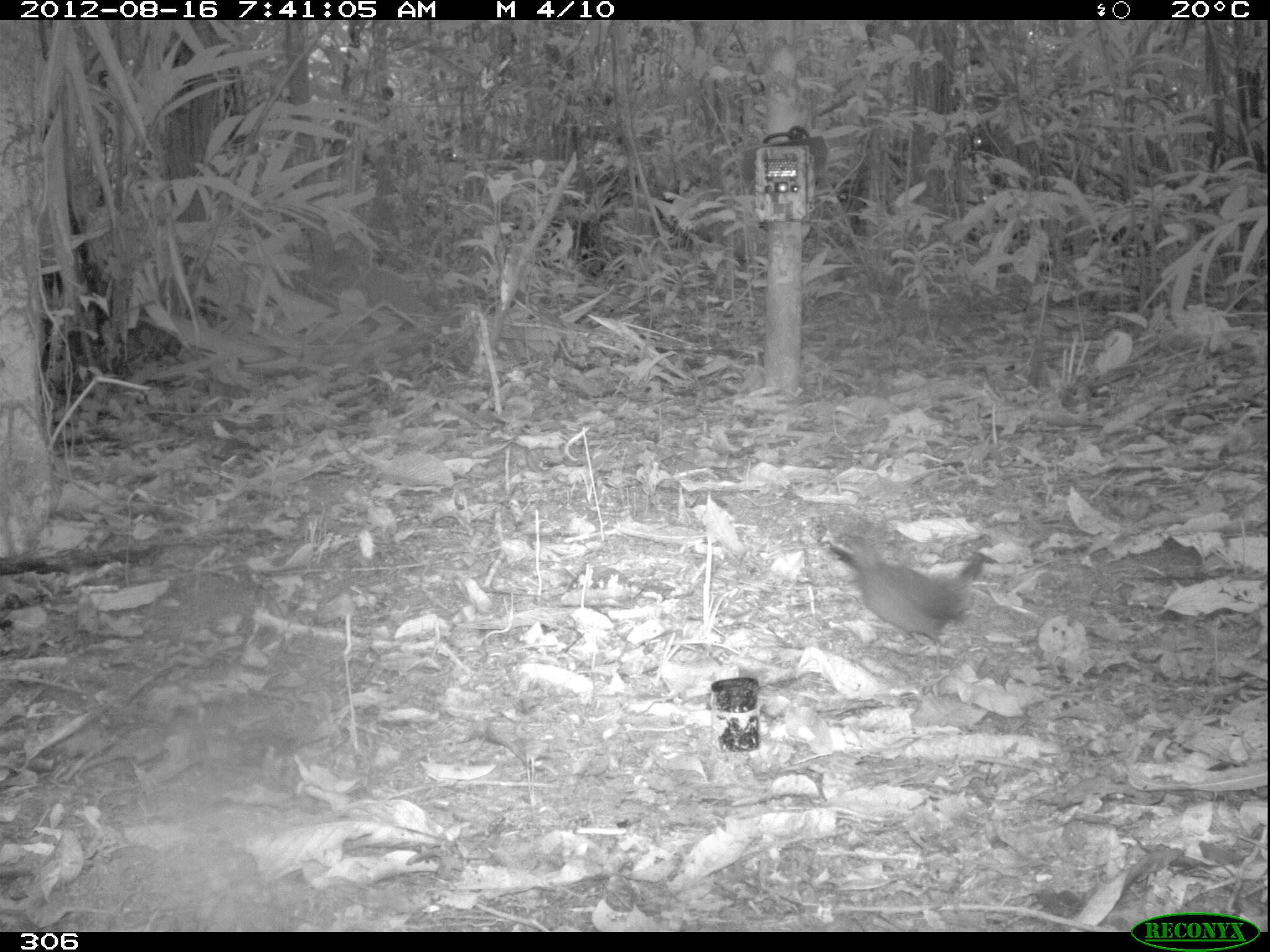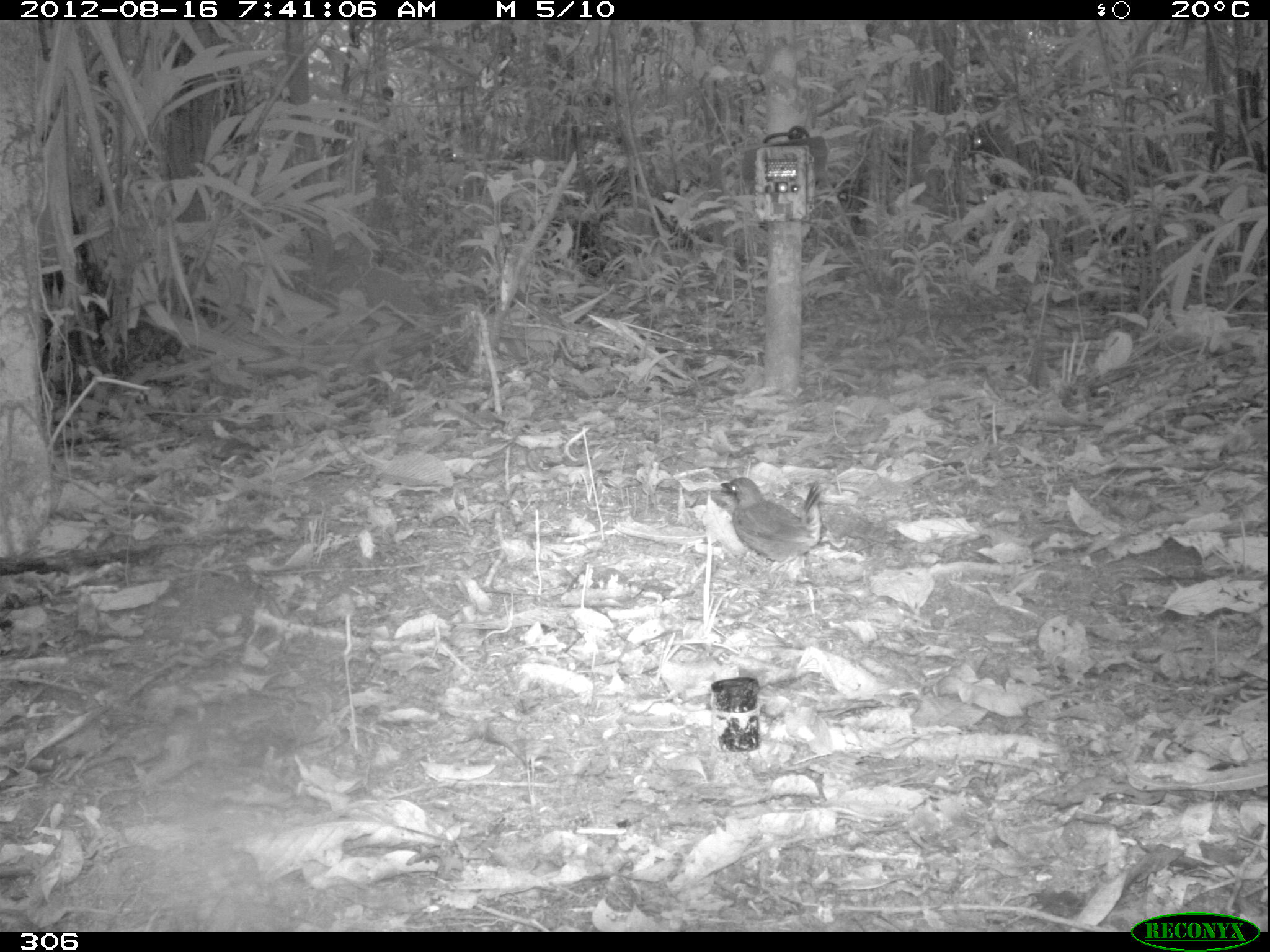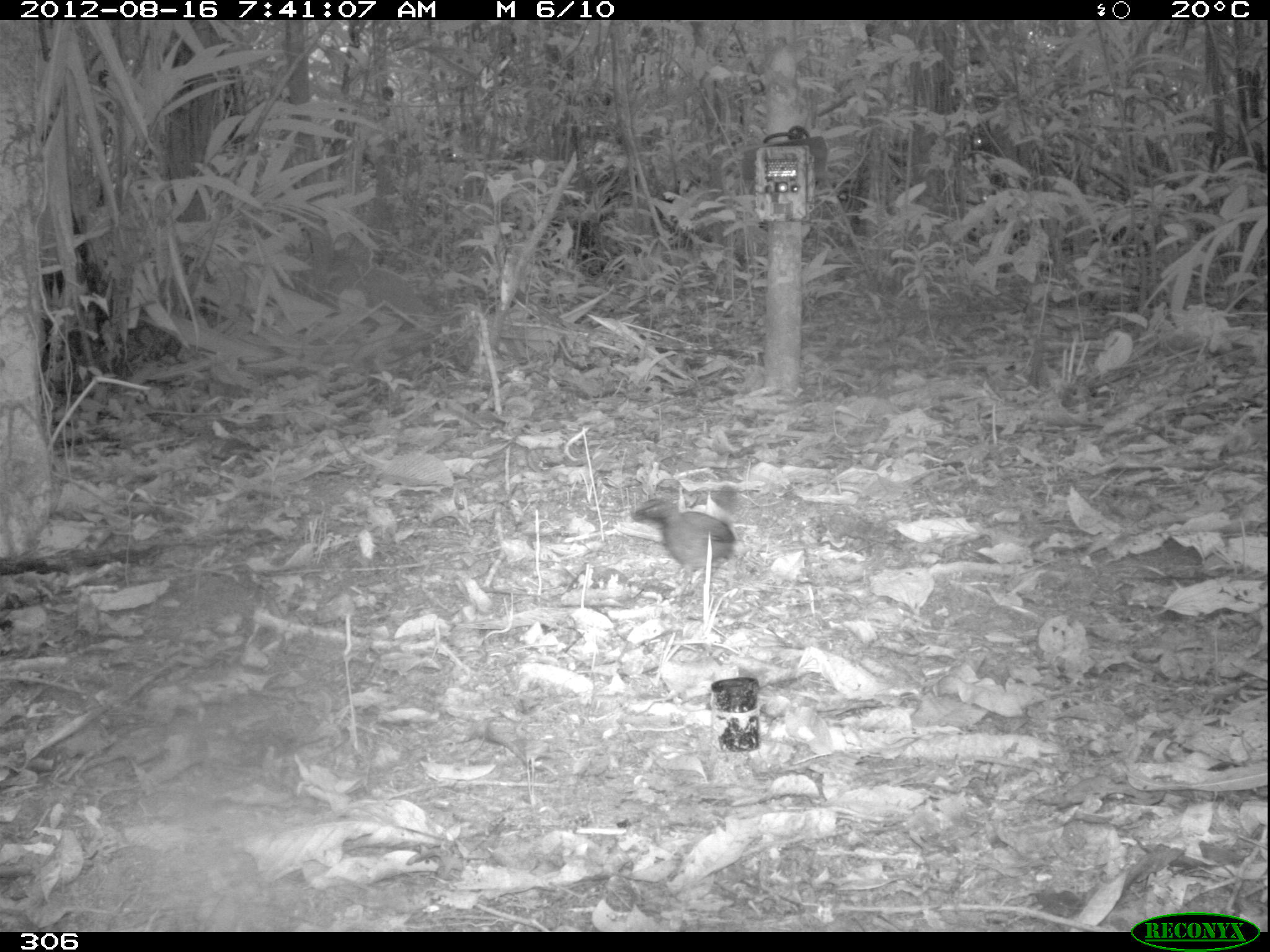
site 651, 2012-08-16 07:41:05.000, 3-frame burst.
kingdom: Animalia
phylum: Chordata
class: Aves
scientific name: Aves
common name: bird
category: unknown bird